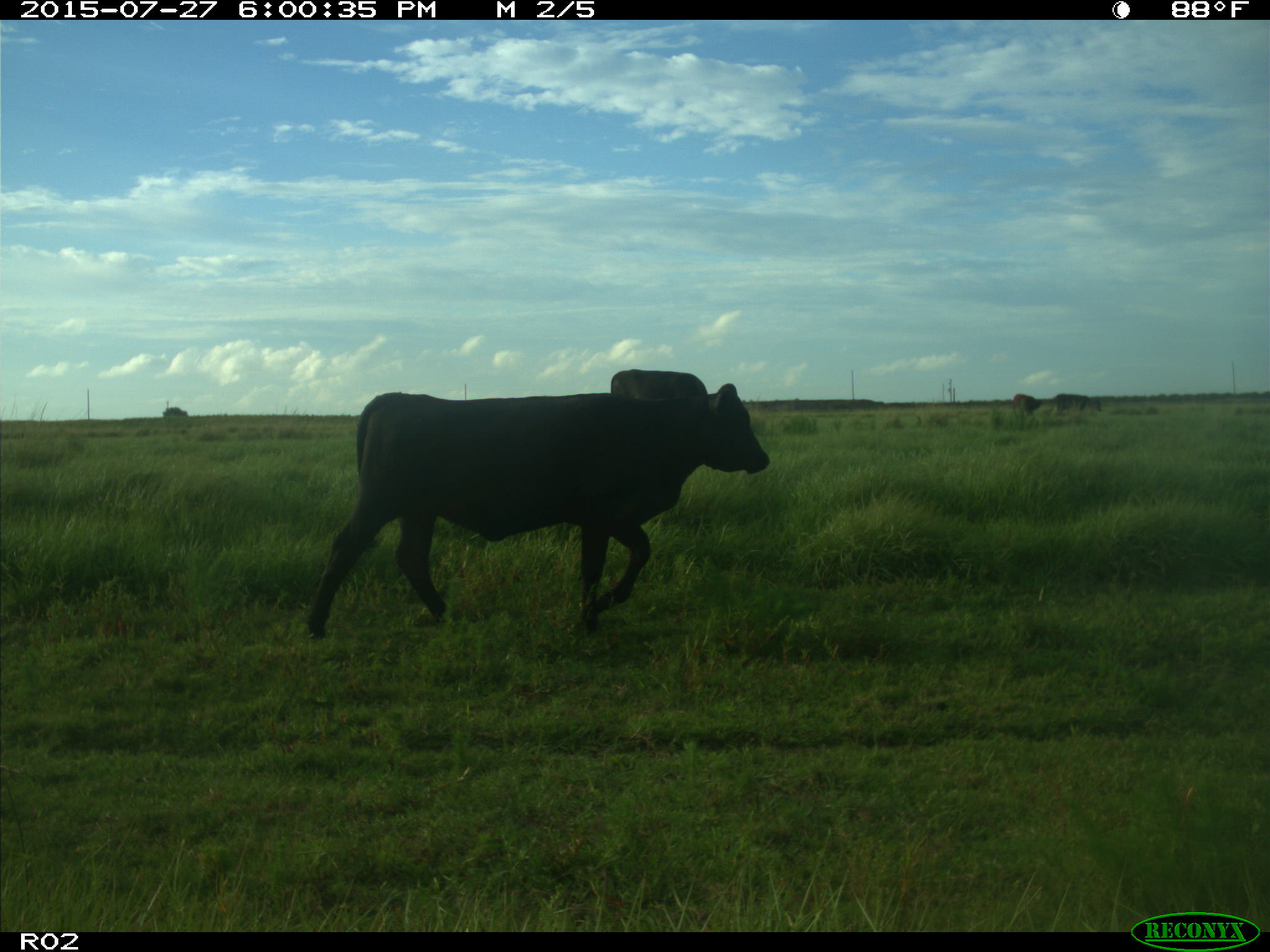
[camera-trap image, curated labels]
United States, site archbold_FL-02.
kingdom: Animalia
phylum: Chordata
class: Mammalia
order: Artiodactyla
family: Bovidae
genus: Bos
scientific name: Bos taurus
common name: domestic cow